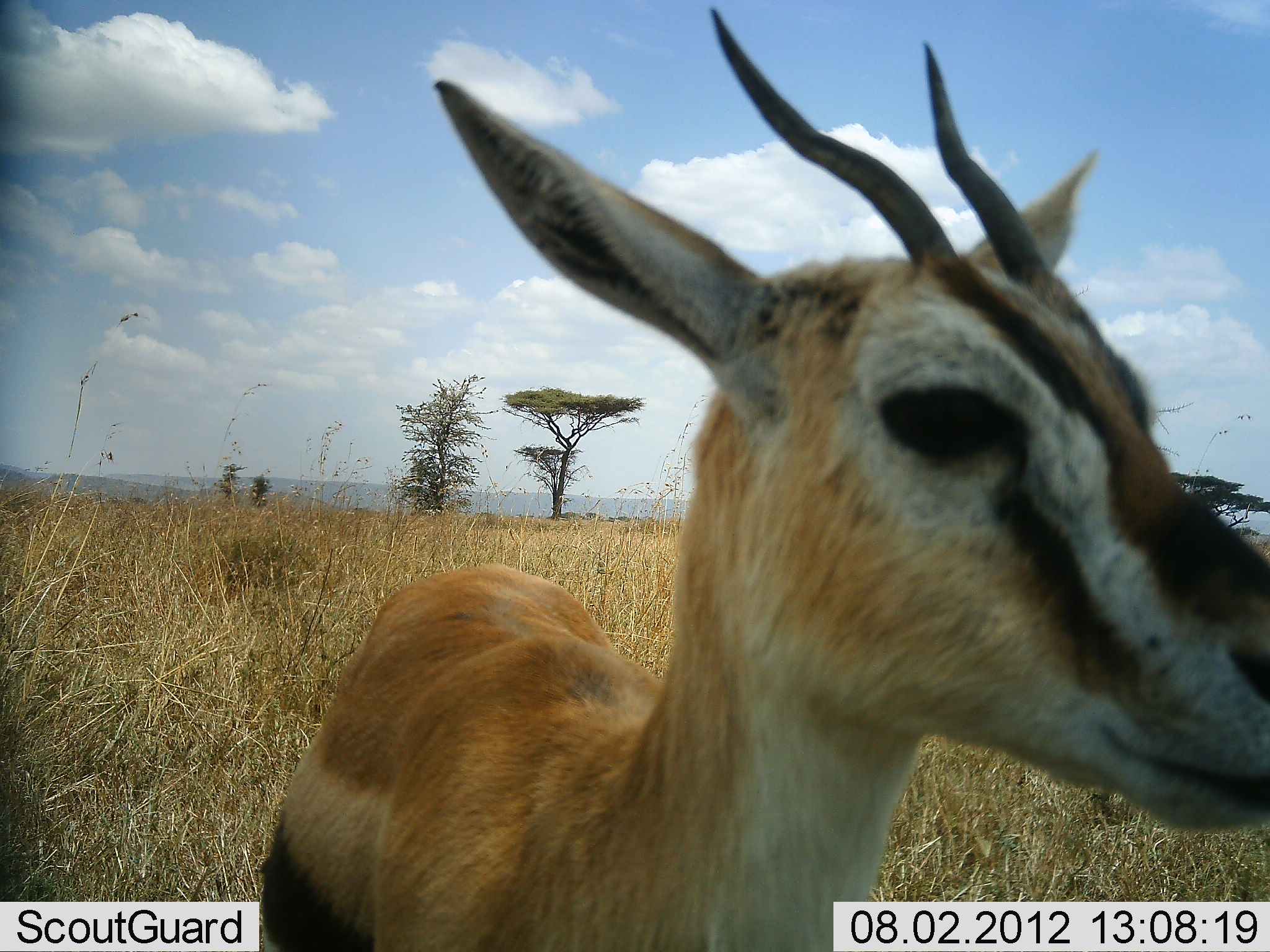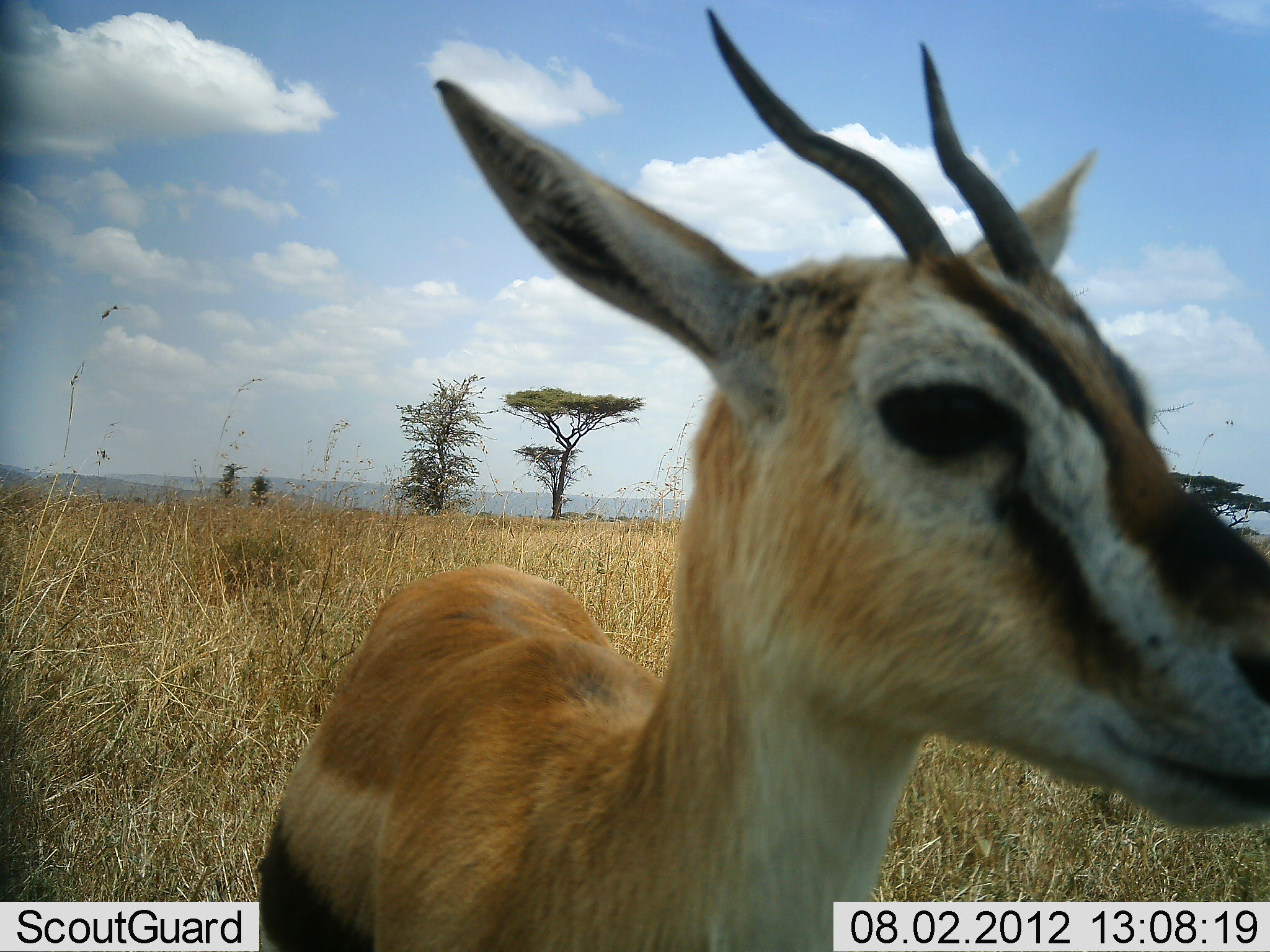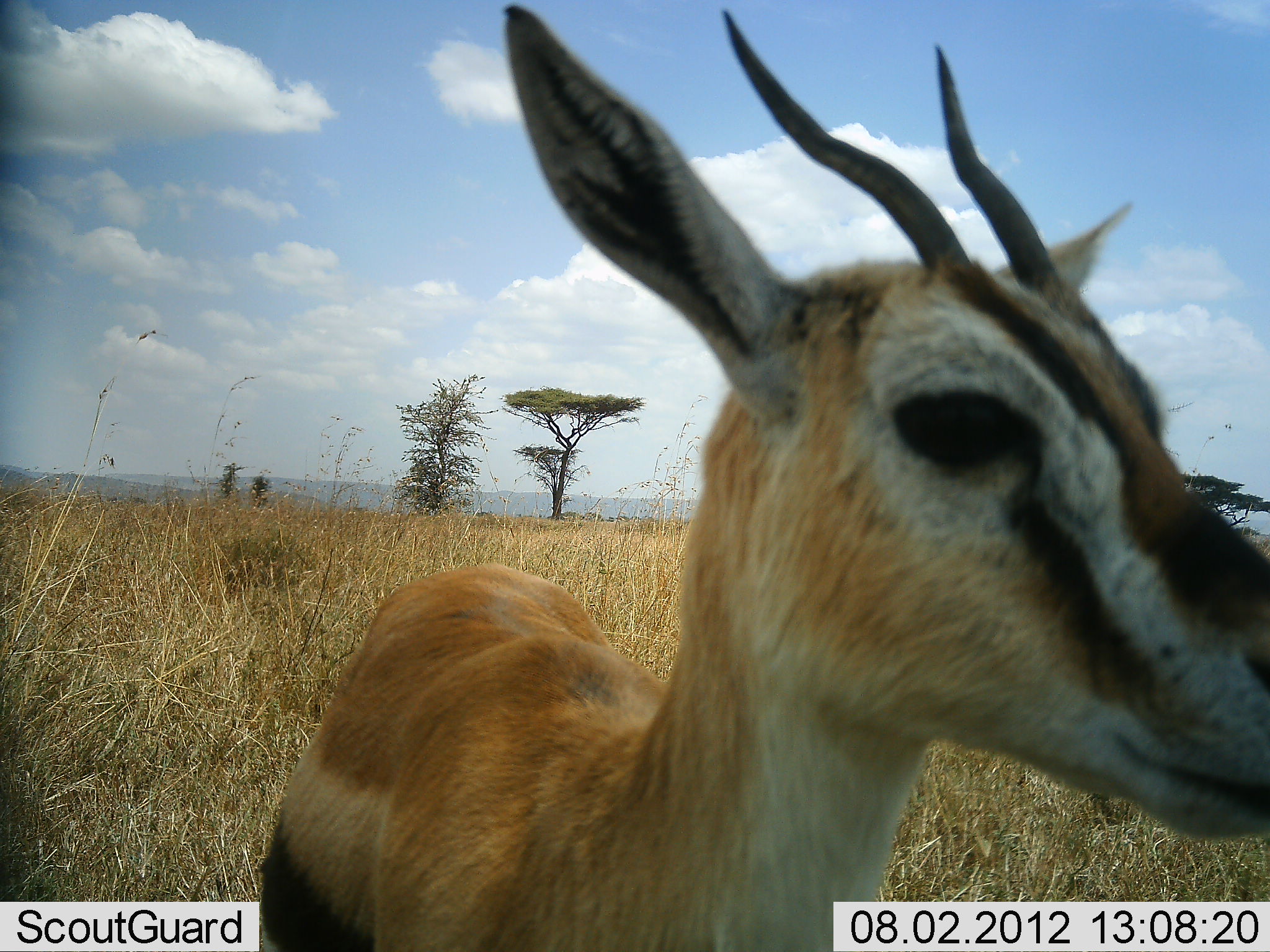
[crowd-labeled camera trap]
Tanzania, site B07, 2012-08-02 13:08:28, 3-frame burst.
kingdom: Animalia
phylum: Chordata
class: Mammalia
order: Artiodactyla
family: Bovidae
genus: Eudorcas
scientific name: Eudorcas thomsonii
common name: thomson's gazelle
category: gazellethomsons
Gazellethomsons (thomson's gazelle) (Eudorcas thomsonii), count 1. Behavior (volunteer vote fractions): standing 100%, resting 0%, moving 0%, interacting 0%. Young present (vote fraction): 0%. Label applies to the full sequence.